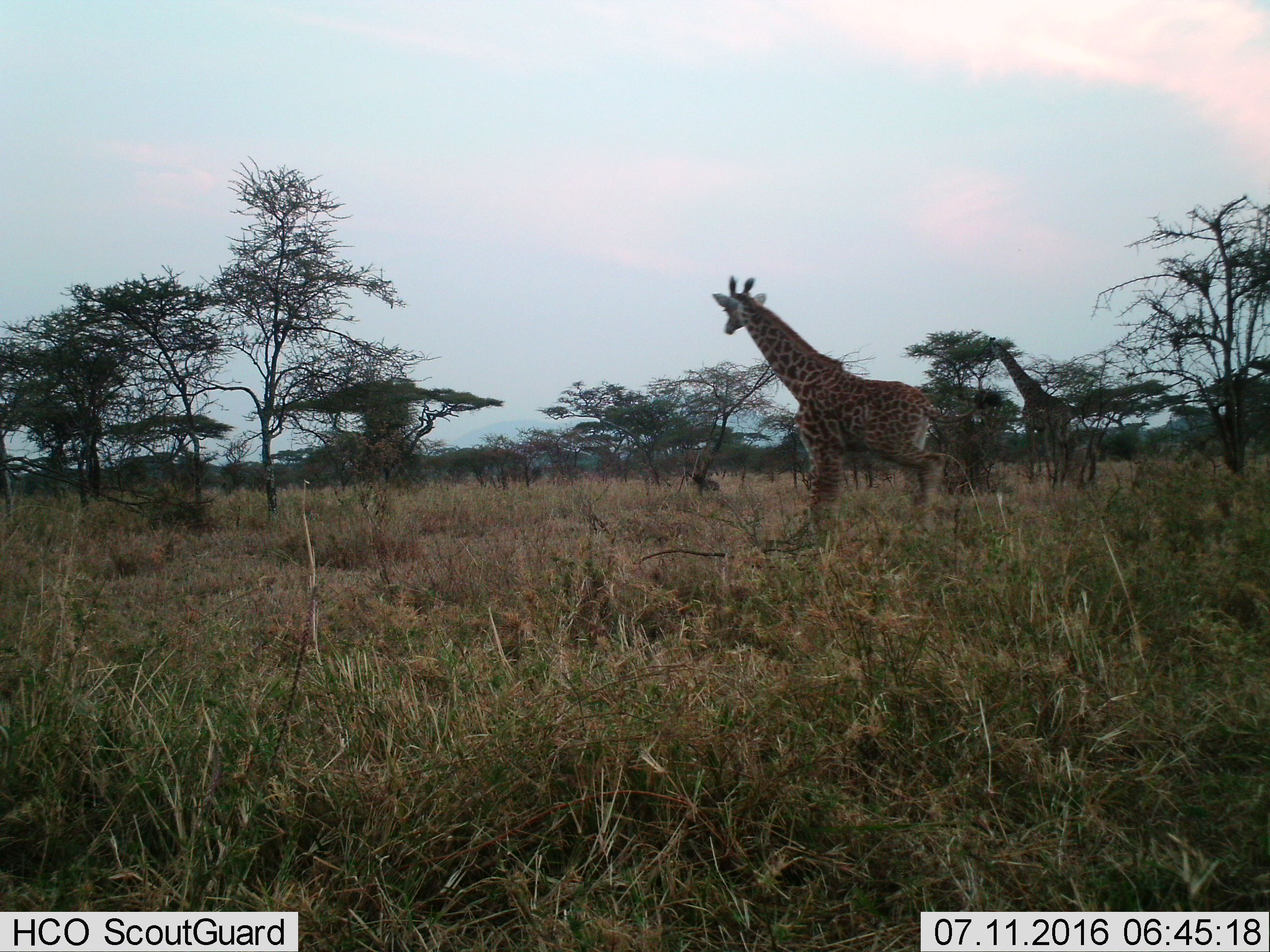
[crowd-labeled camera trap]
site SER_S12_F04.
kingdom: Animalia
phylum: Chordata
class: Mammalia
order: Artiodactyla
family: Giraffidae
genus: Giraffa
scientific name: Giraffa camelopardalis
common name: giraffe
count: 2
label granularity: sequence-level